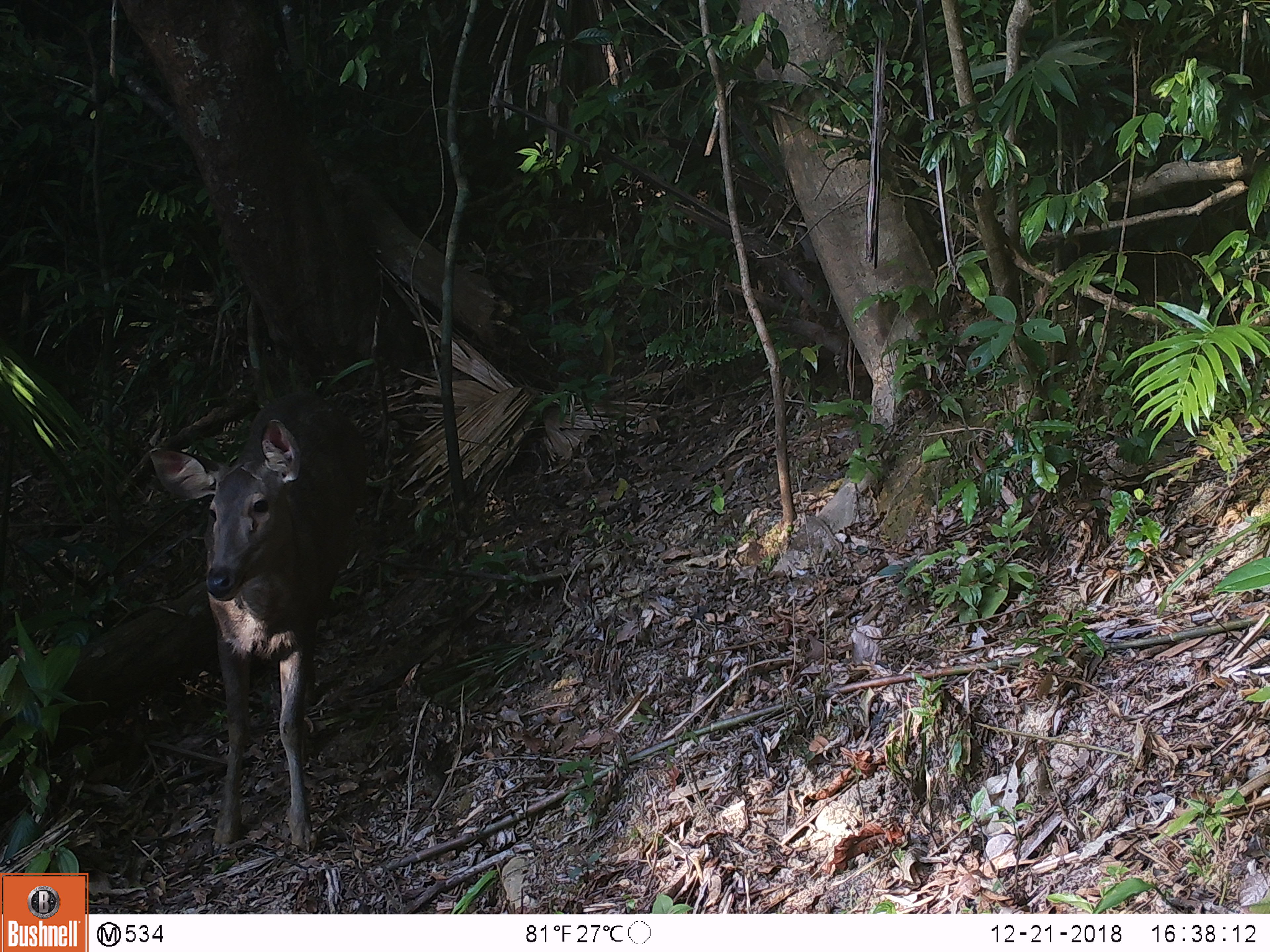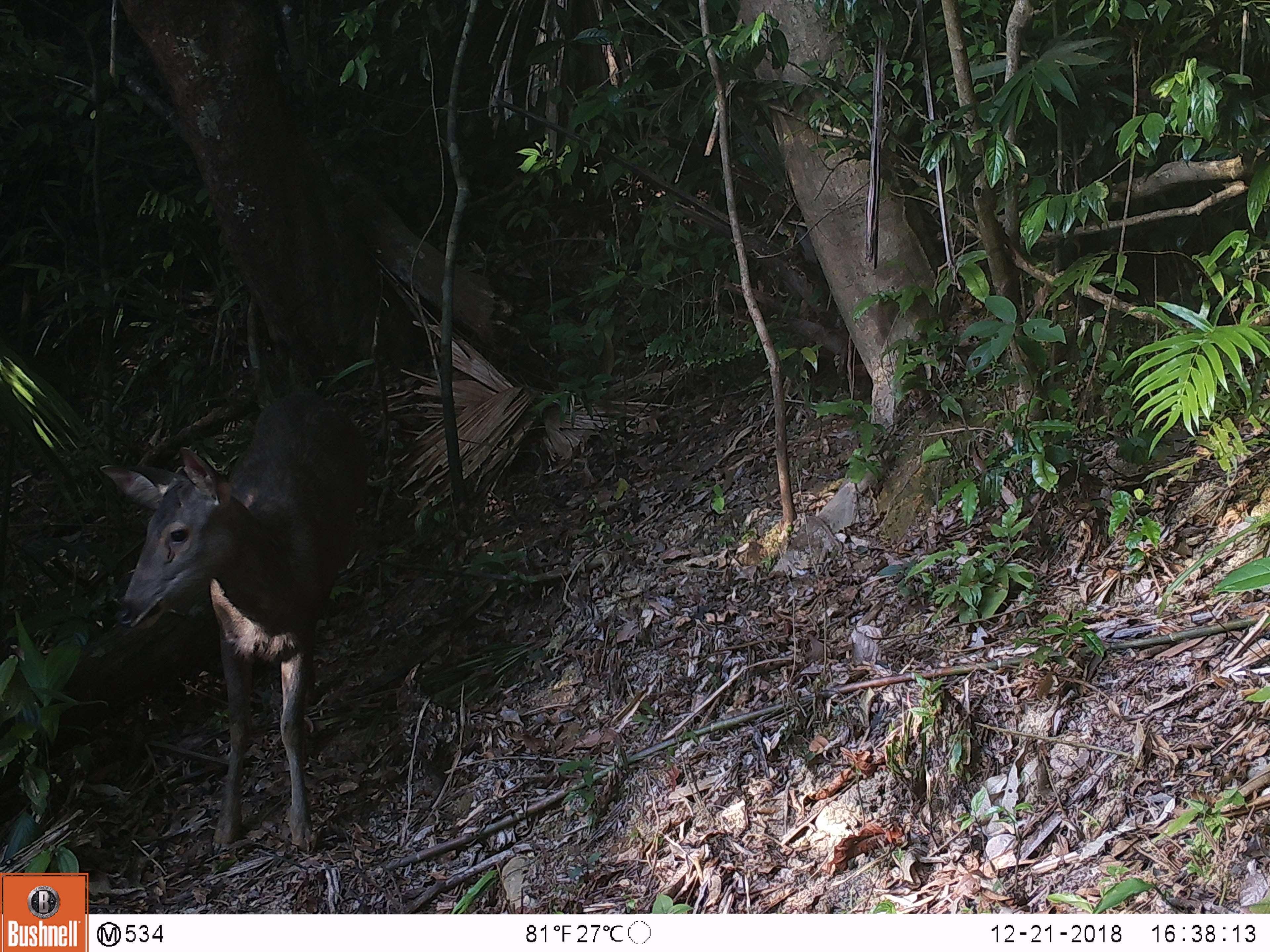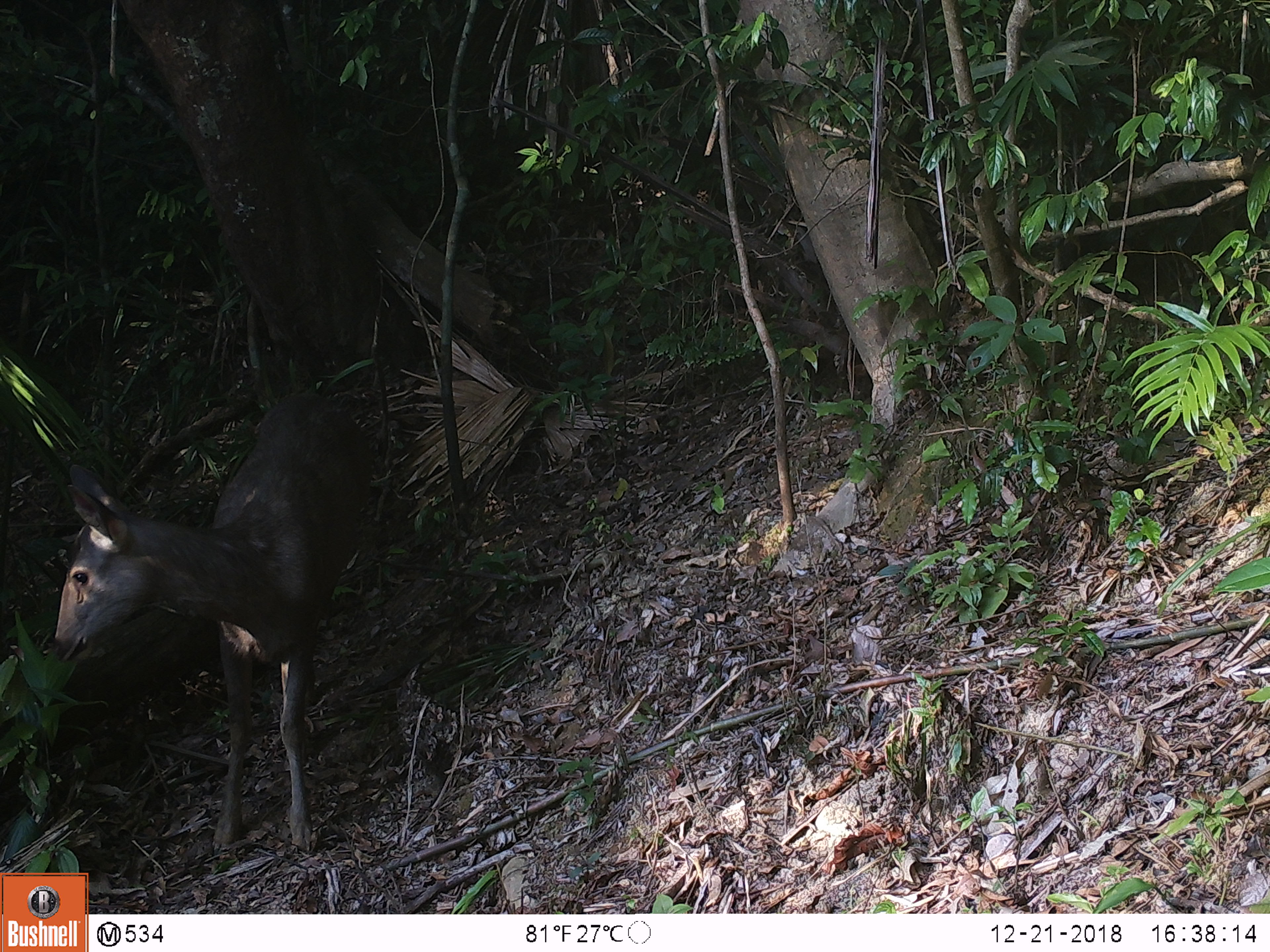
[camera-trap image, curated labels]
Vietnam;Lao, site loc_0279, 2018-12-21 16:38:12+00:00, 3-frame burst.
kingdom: Animalia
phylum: Chordata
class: Mammalia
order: Artiodactyla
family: Cervidae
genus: Rusa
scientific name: Rusa unicolor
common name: sambar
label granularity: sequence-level